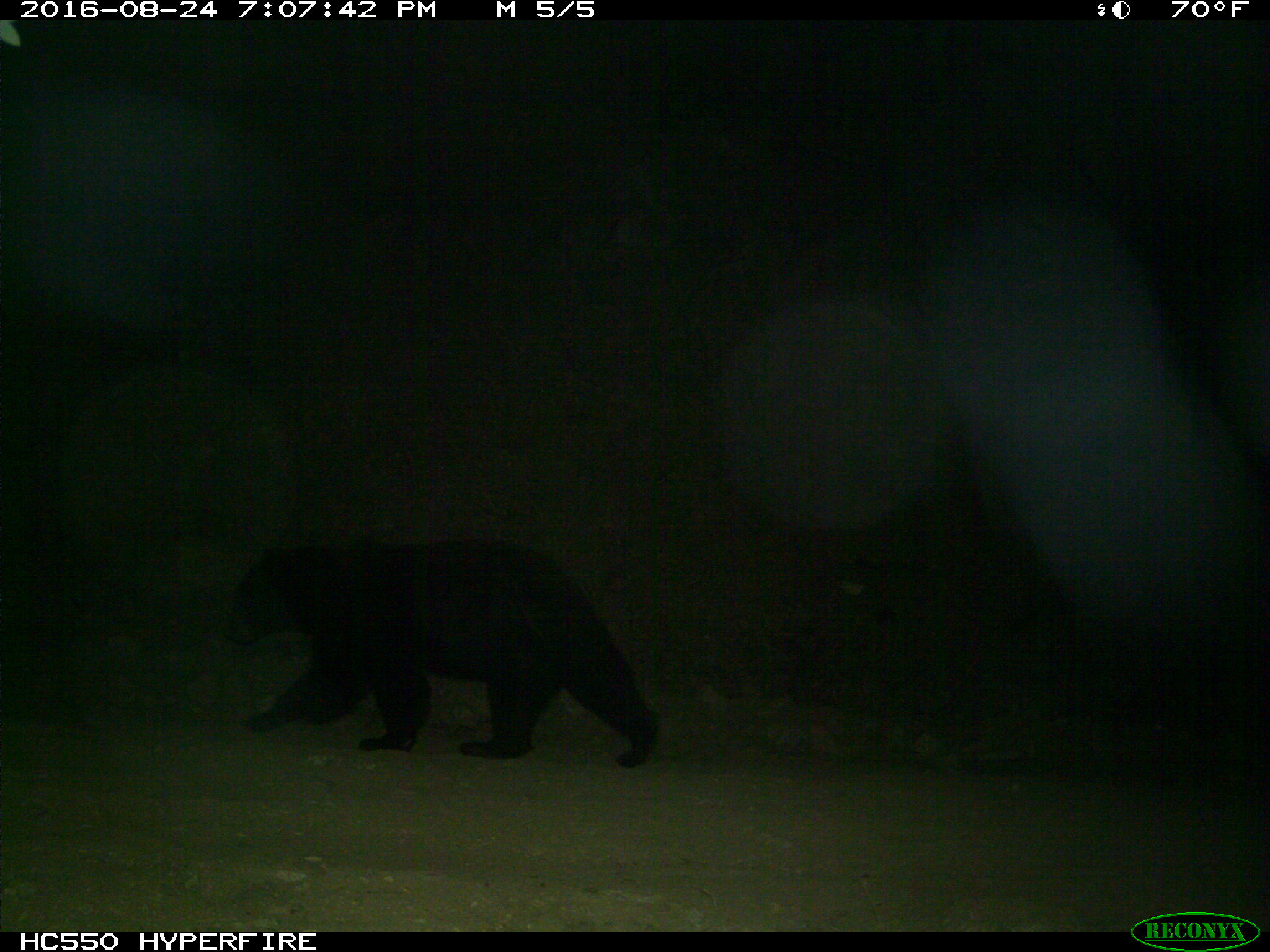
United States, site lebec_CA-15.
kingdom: Animalia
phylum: Chordata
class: Mammalia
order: Carnivora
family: Ursidae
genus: Ursus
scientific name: Ursus americanus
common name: american black bear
Ursus americanus (american black bear).